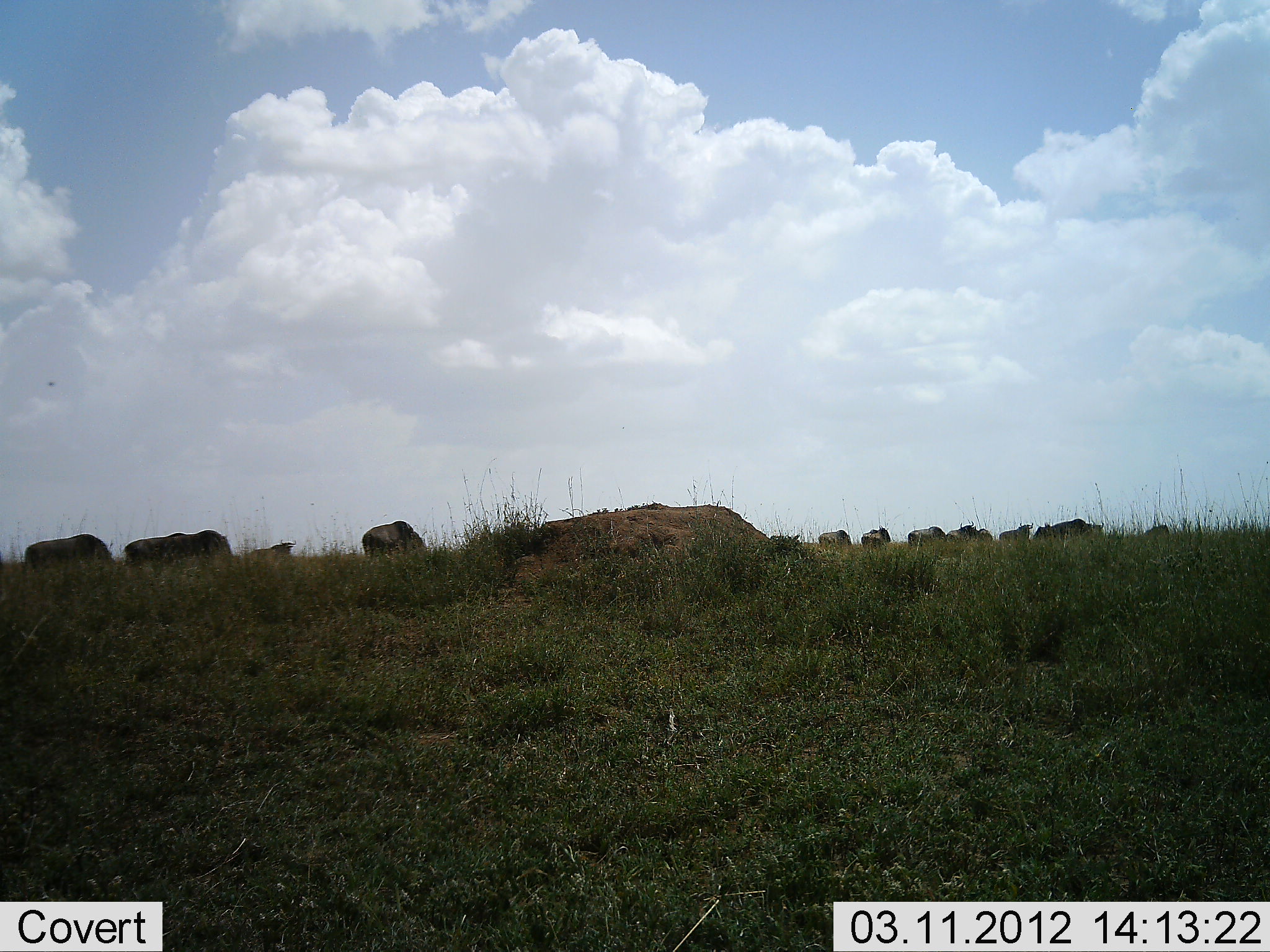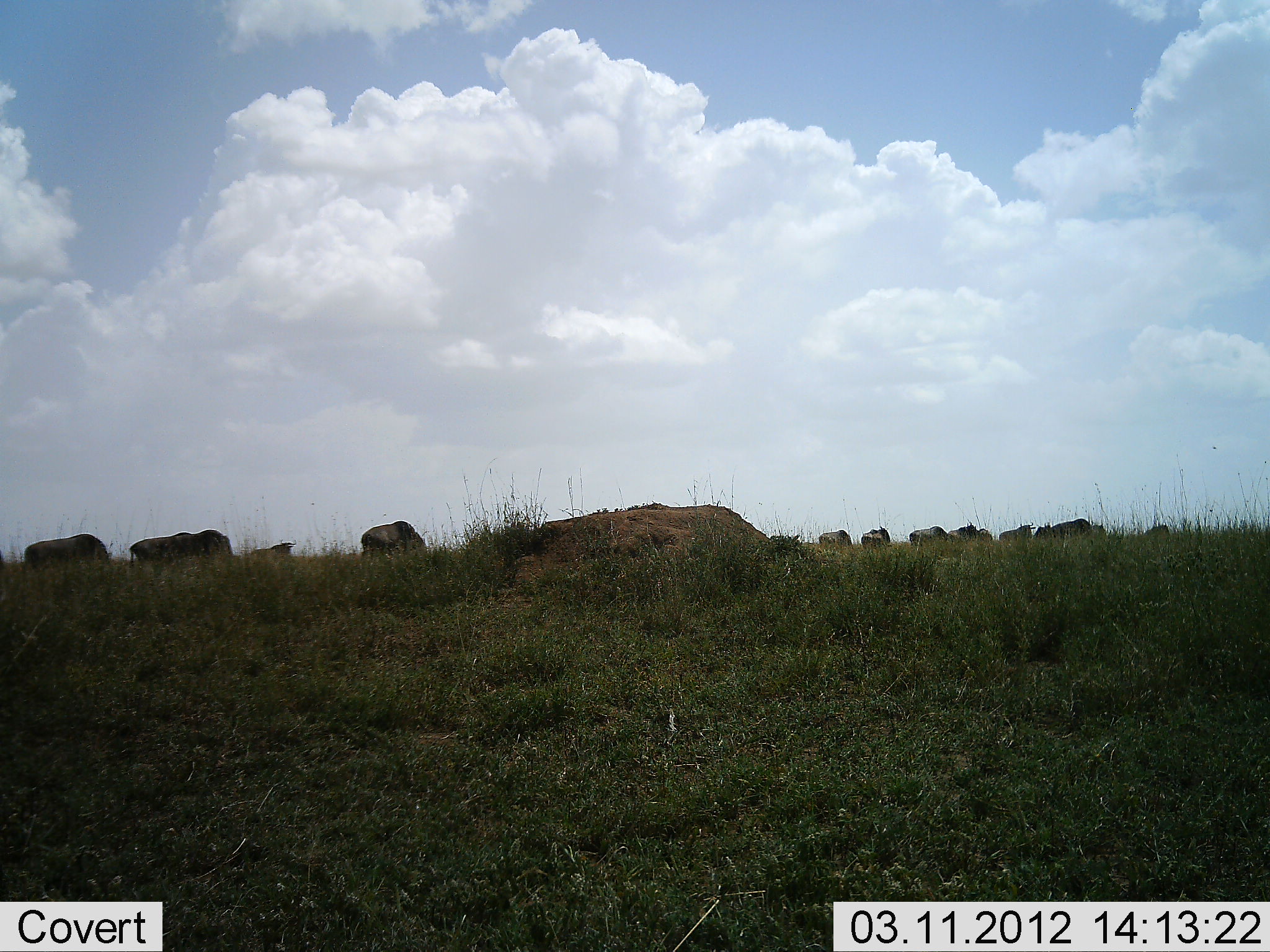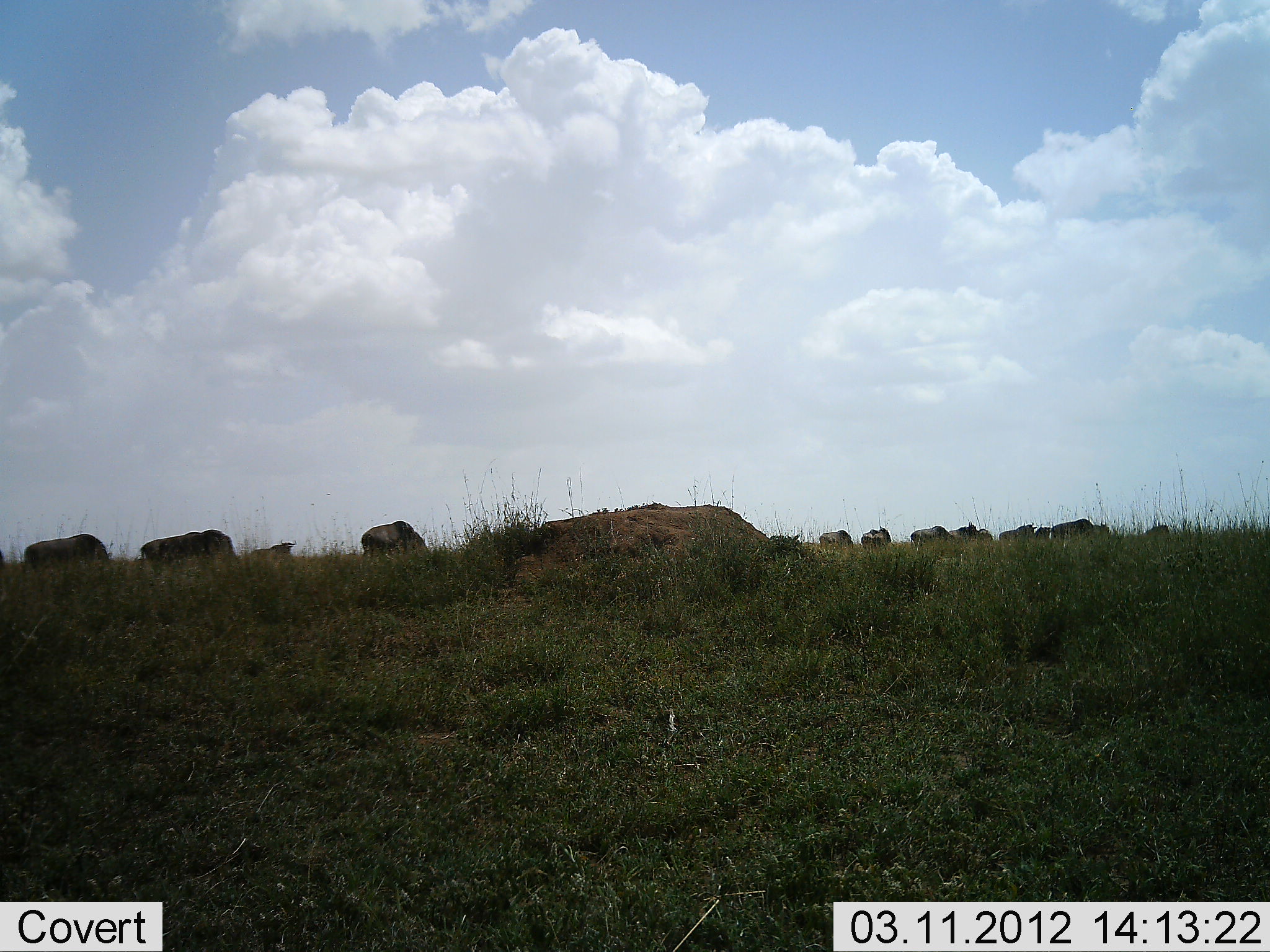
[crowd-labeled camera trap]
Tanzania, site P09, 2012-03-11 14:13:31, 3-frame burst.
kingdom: Animalia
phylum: Chordata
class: Mammalia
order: Artiodactyla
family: Bovidae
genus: Connochaetes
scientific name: Connochaetes taurinus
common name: blue wildebeest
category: wildebeest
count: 11-50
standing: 42%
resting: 0%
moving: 26%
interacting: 0%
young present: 0%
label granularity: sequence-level